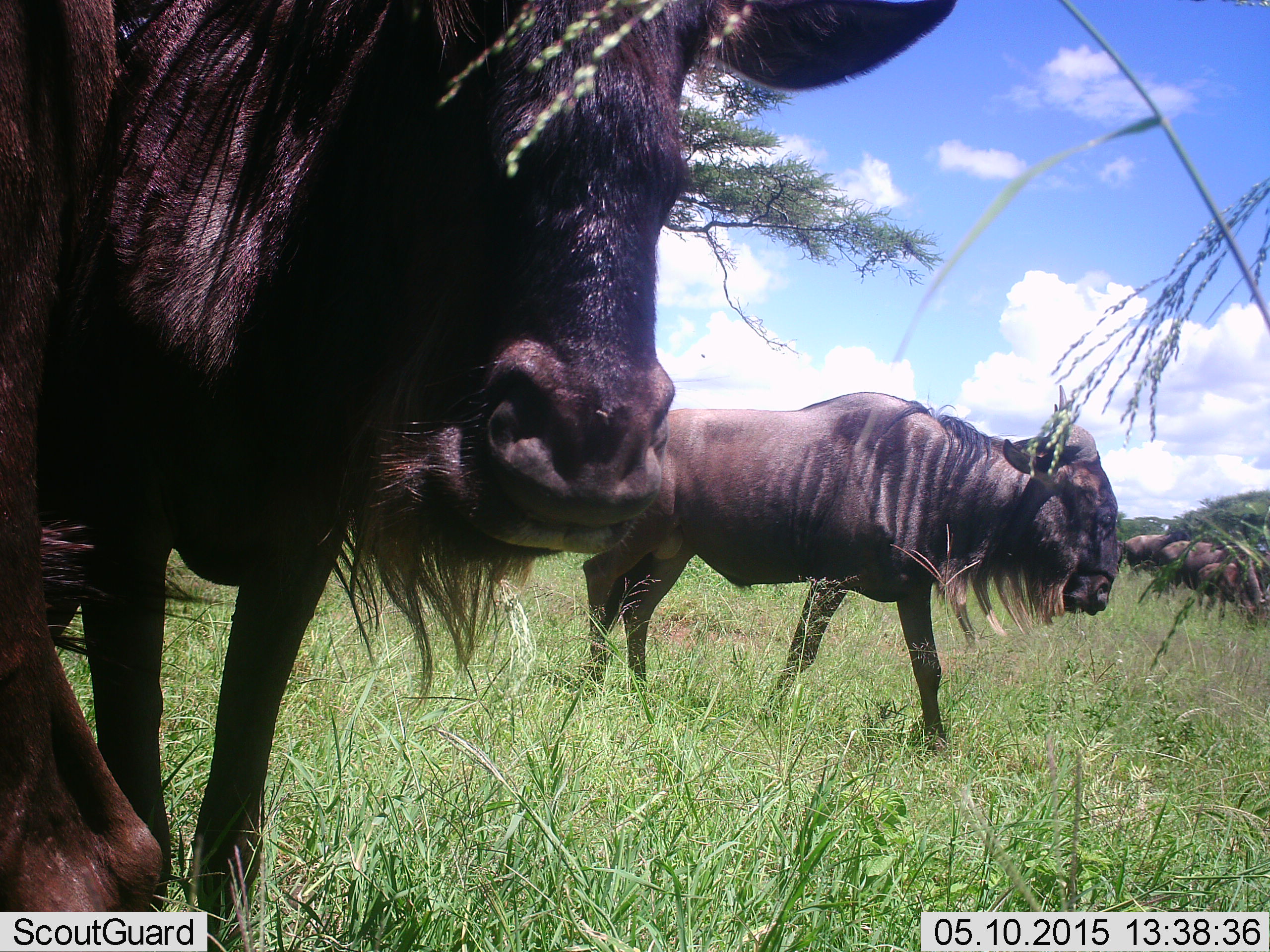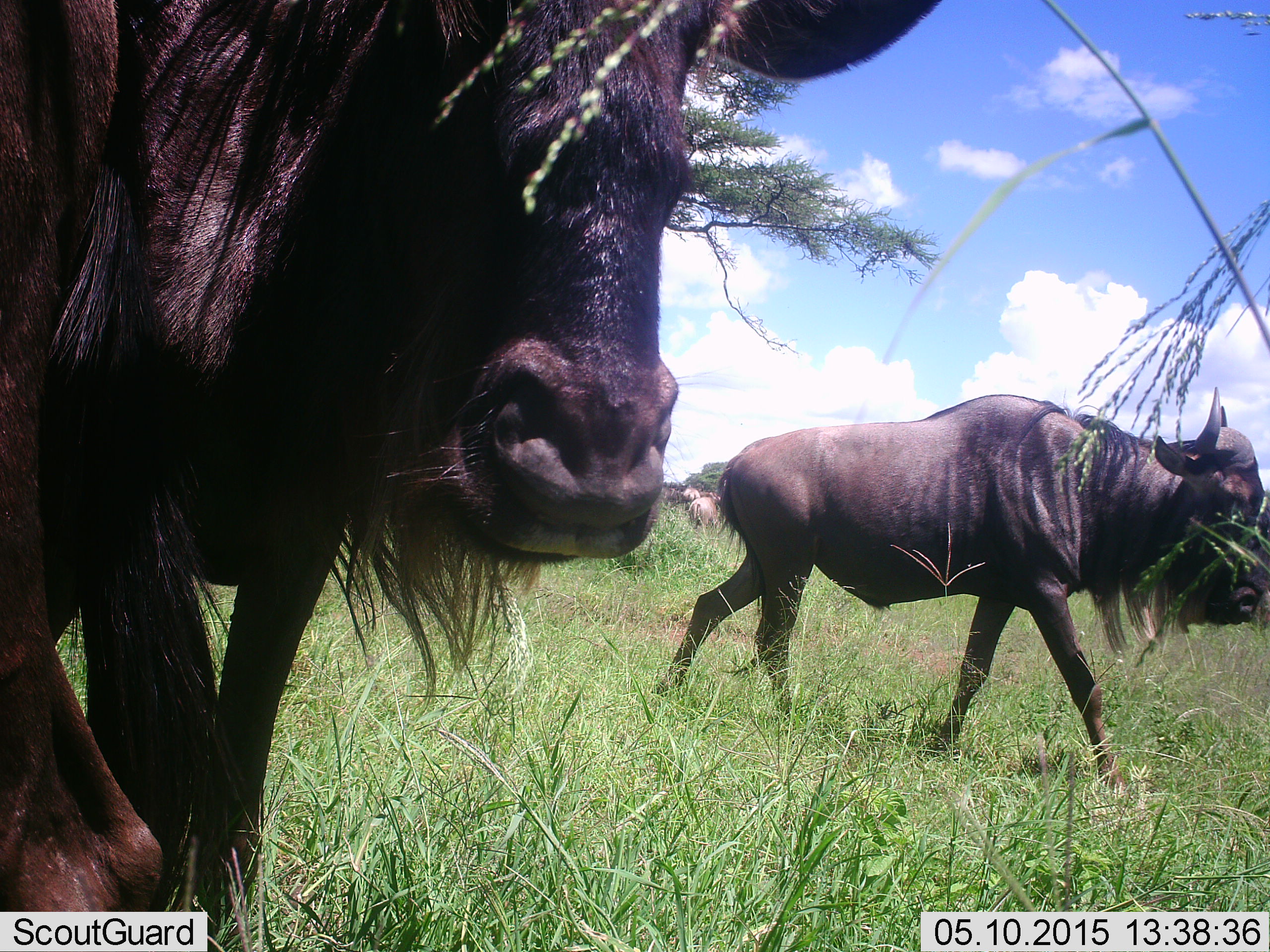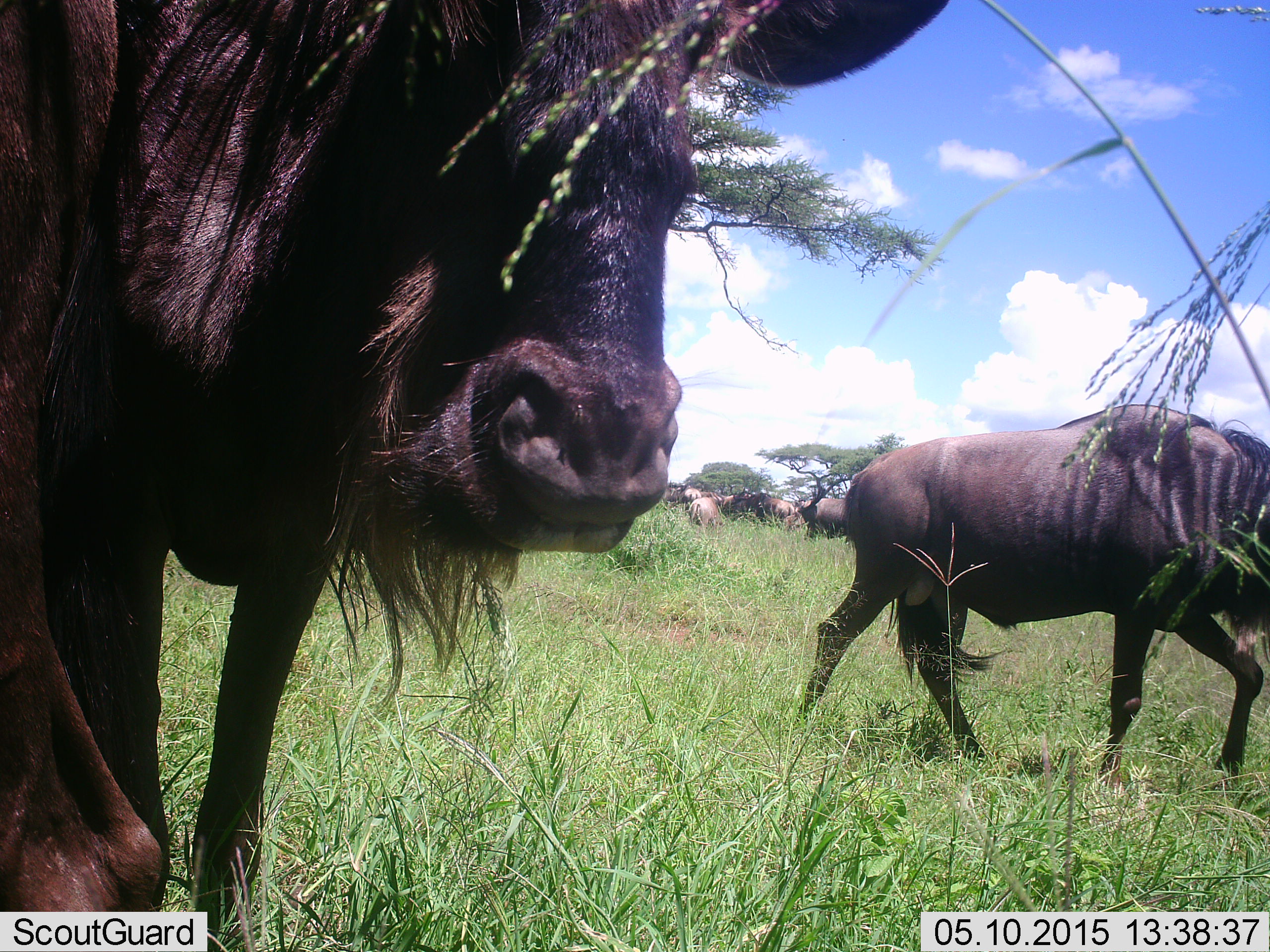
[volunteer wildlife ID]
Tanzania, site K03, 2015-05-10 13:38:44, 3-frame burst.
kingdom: Animalia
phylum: Chordata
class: Mammalia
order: Artiodactyla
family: Bovidae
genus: Connochaetes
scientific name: Connochaetes taurinus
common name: blue wildebeest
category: wildebeest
Wildebeest (blue wildebeest) (Connochaetes taurinus), count 6. Behavior (volunteer vote fractions): standing 60%, resting 10%, moving 100%, interacting 0%. Young present (vote fraction): 0%. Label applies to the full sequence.